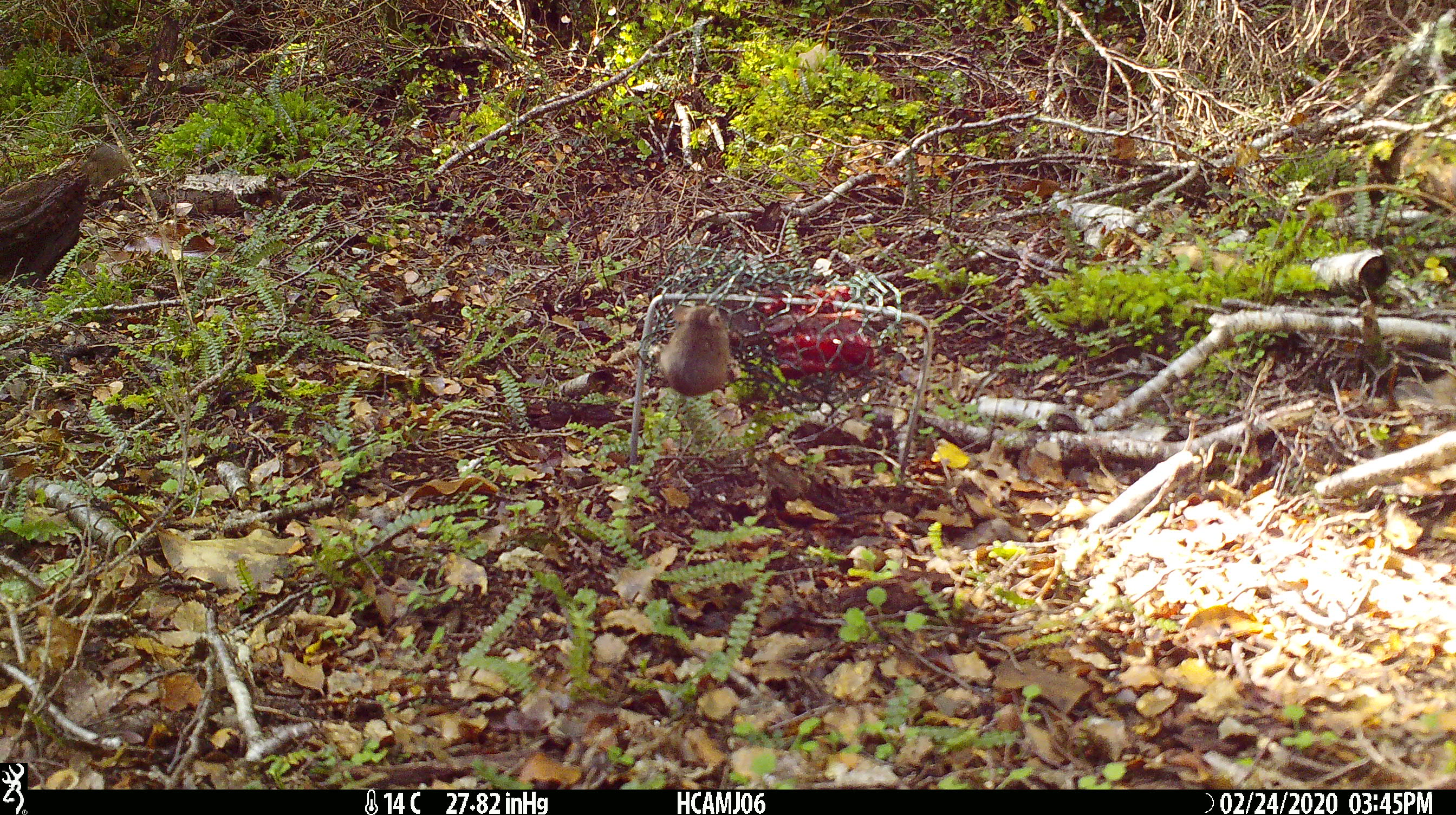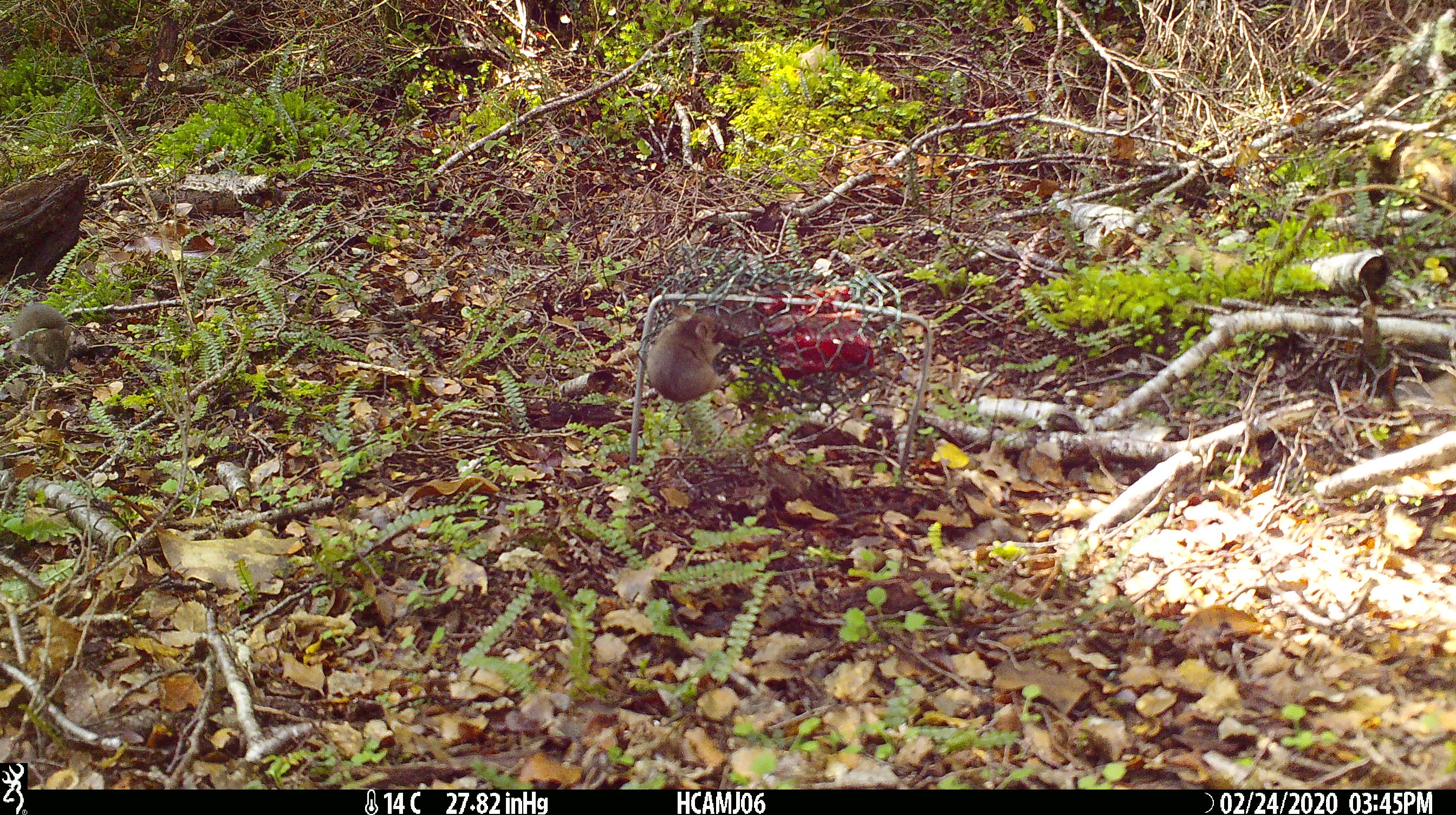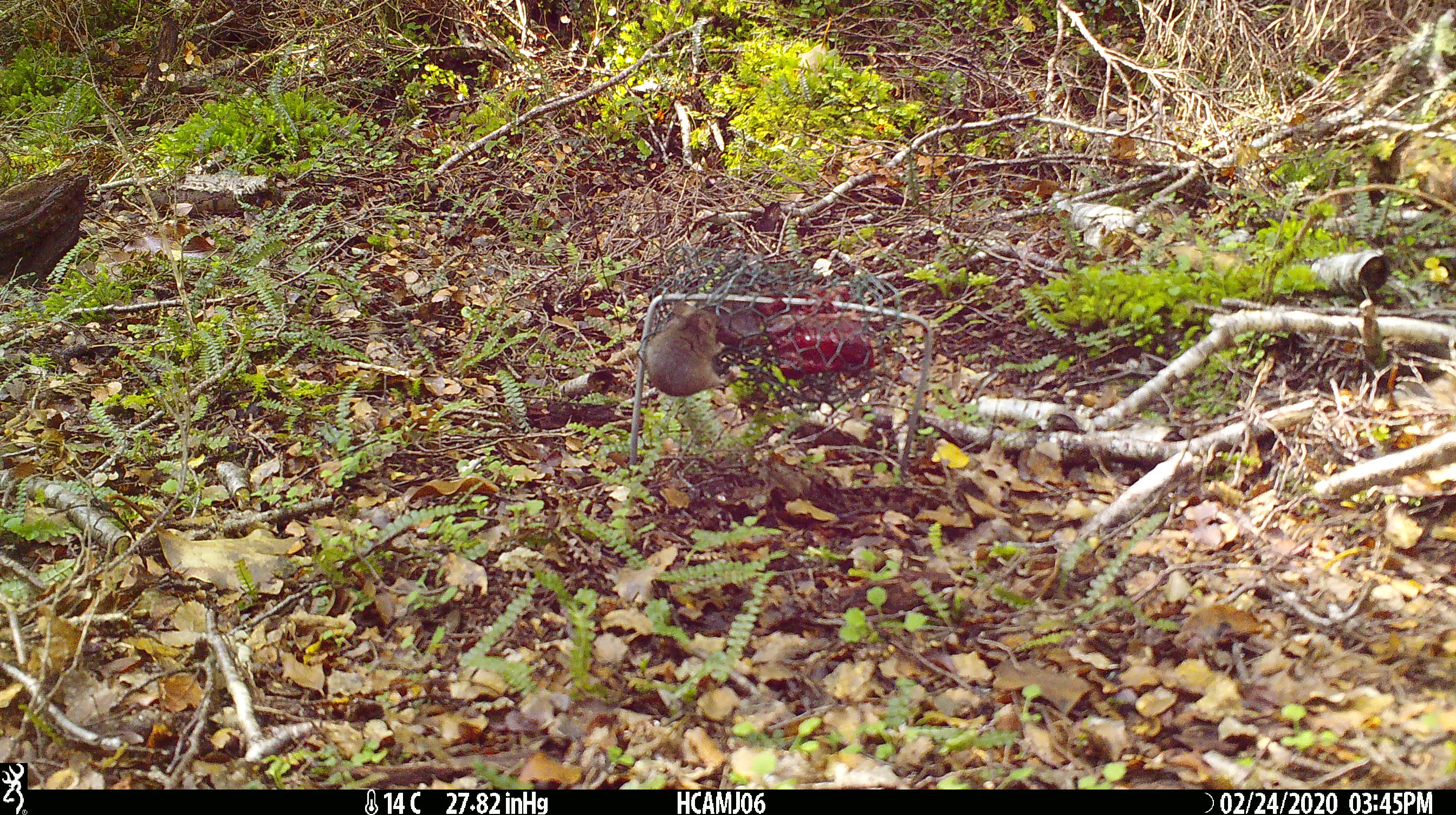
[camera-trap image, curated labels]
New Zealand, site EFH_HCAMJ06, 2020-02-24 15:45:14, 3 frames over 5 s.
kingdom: Animalia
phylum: Chordata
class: Mammalia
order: Rodentia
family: Muridae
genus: Mus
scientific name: Mus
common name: mouse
Mouse (Mus).